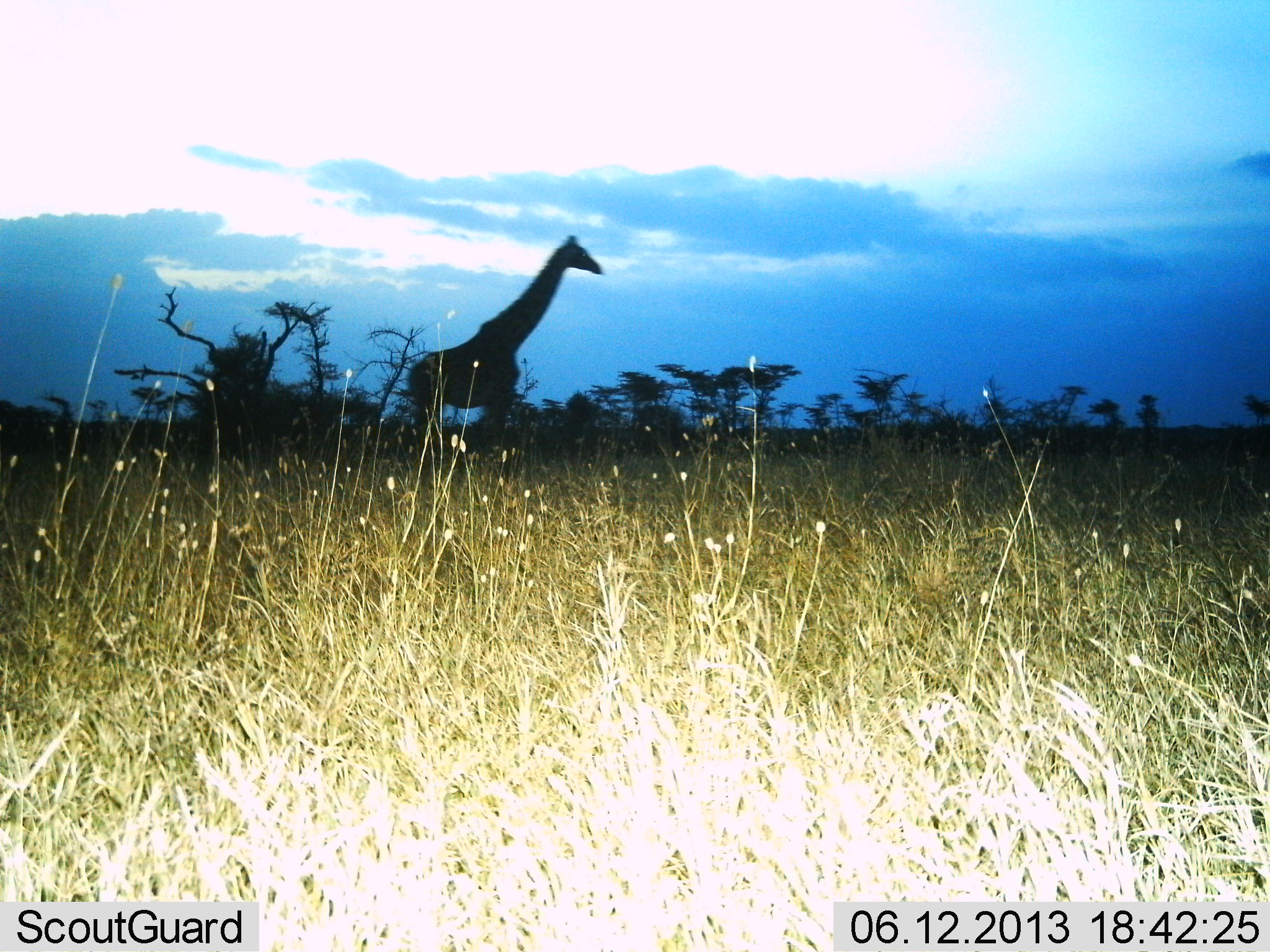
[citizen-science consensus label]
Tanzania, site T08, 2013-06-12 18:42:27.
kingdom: Animalia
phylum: Chordata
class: Mammalia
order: Artiodactyla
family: Giraffidae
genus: Giraffa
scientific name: Giraffa camelopardalis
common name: giraffe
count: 1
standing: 60%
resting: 0%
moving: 50%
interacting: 0%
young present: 0%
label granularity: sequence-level